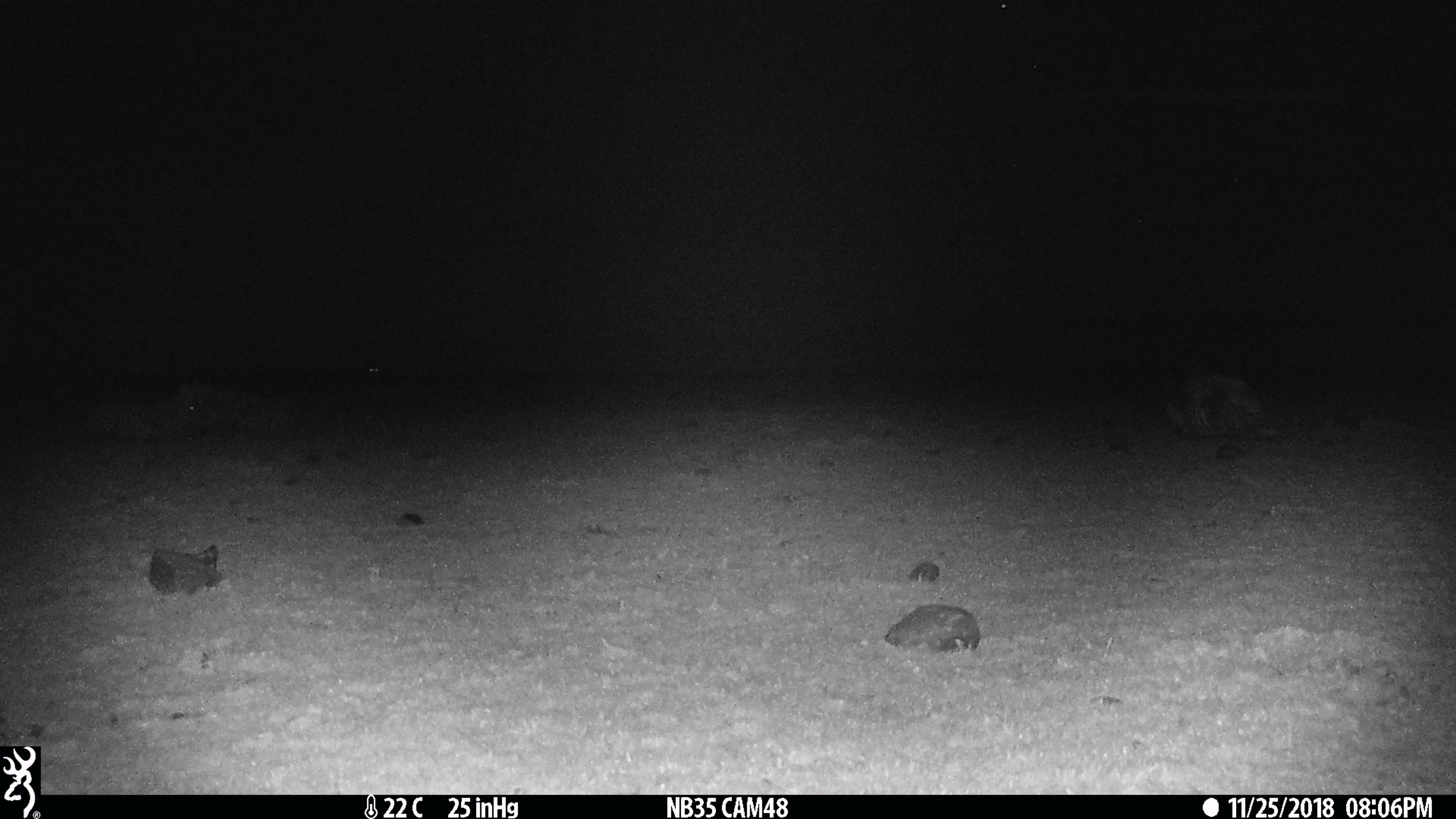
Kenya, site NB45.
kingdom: Animalia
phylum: Chordata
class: Mammalia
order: Perissodactyla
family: Equidae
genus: Equus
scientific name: Equus quagga burchellii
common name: burchell's zebra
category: zebra